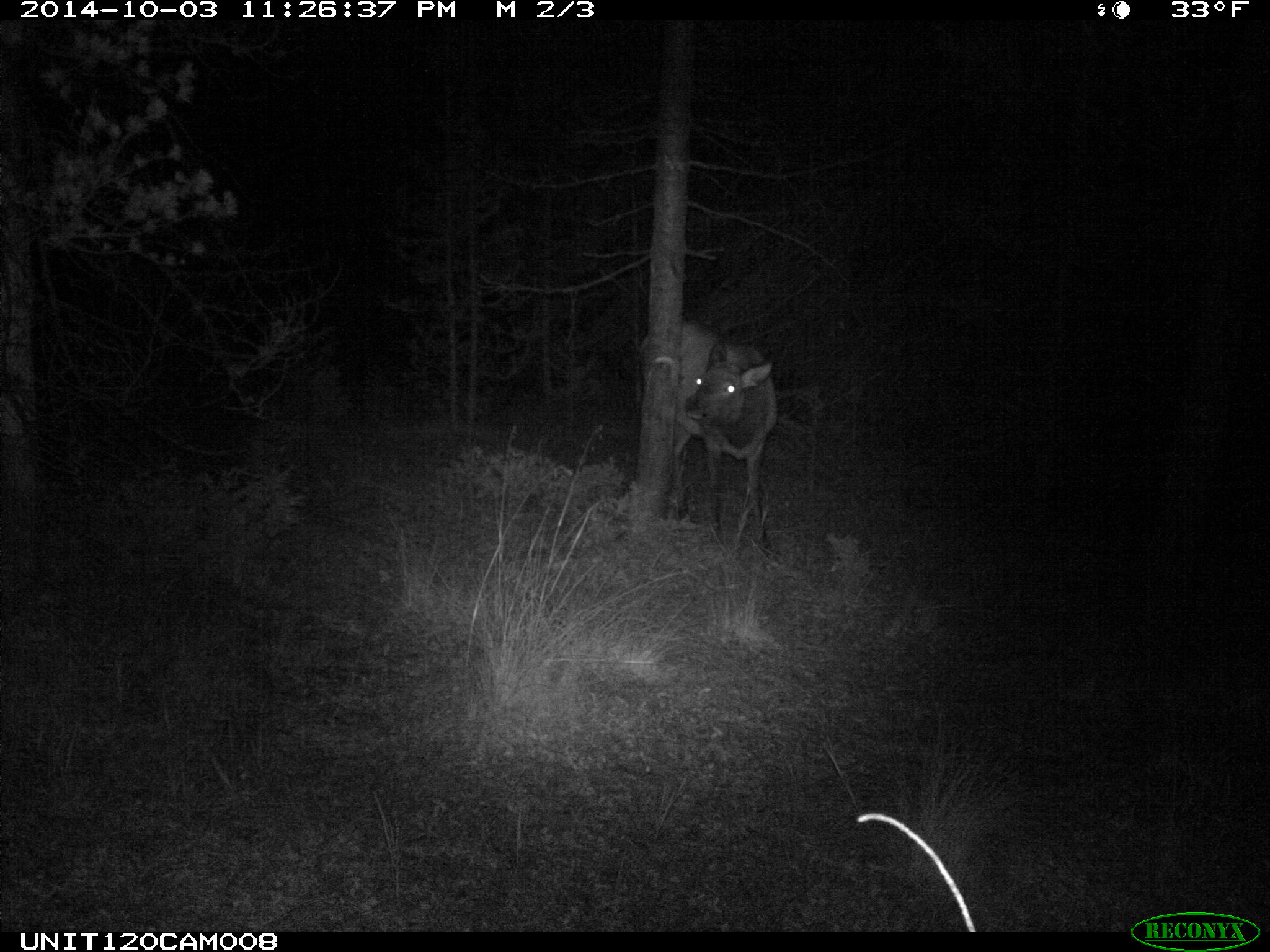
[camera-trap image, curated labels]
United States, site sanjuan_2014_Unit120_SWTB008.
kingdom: Animalia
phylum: Chordata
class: Mammalia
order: Artiodactyla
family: Cervidae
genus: Cervus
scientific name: Cervus elaphus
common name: red deer